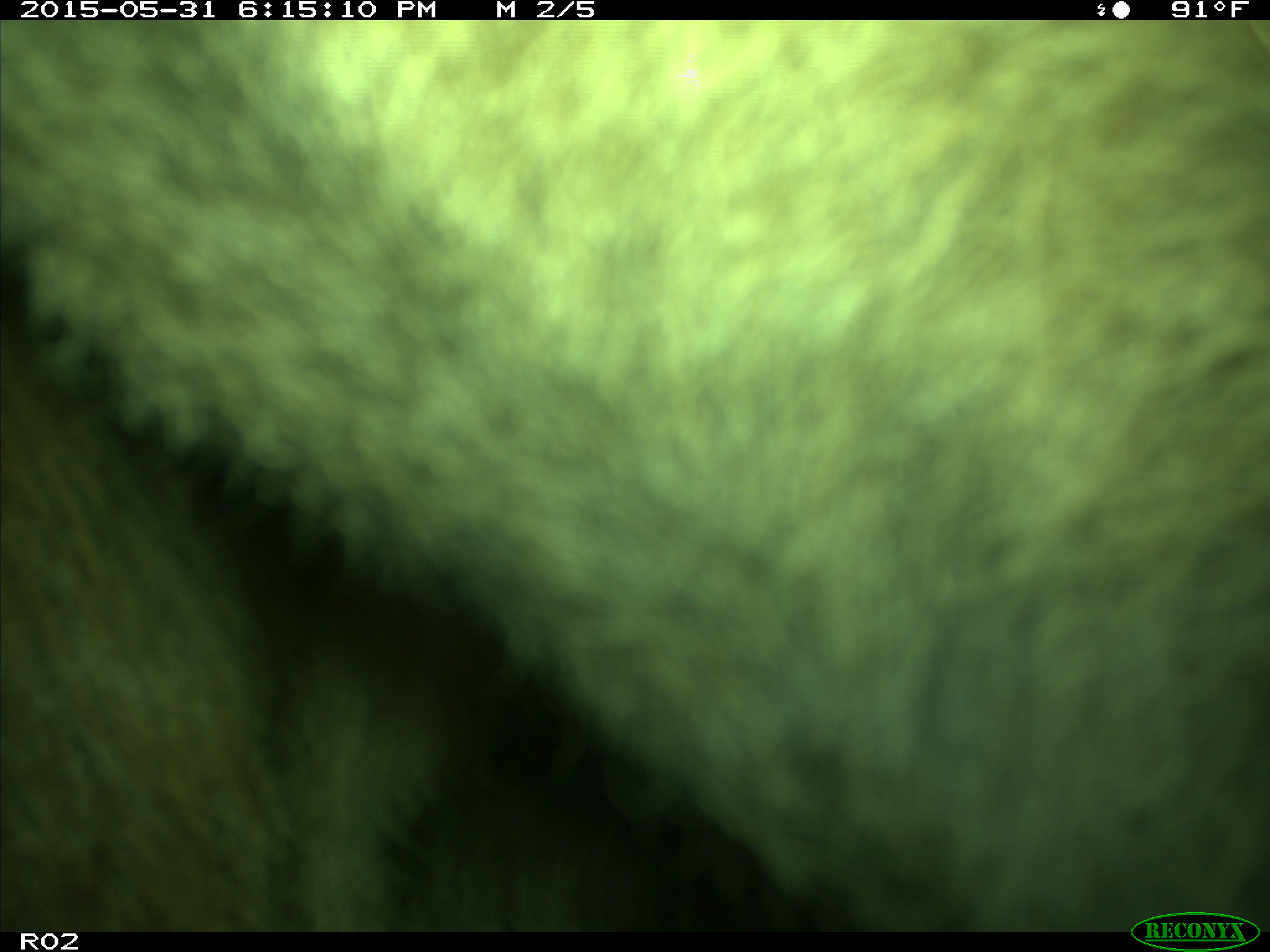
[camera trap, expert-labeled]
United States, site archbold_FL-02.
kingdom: Animalia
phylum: Chordata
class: Mammalia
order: Artiodactyla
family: Bovidae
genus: Bos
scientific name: Bos taurus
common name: domestic cow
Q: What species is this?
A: Bos taurus (domestic cow).